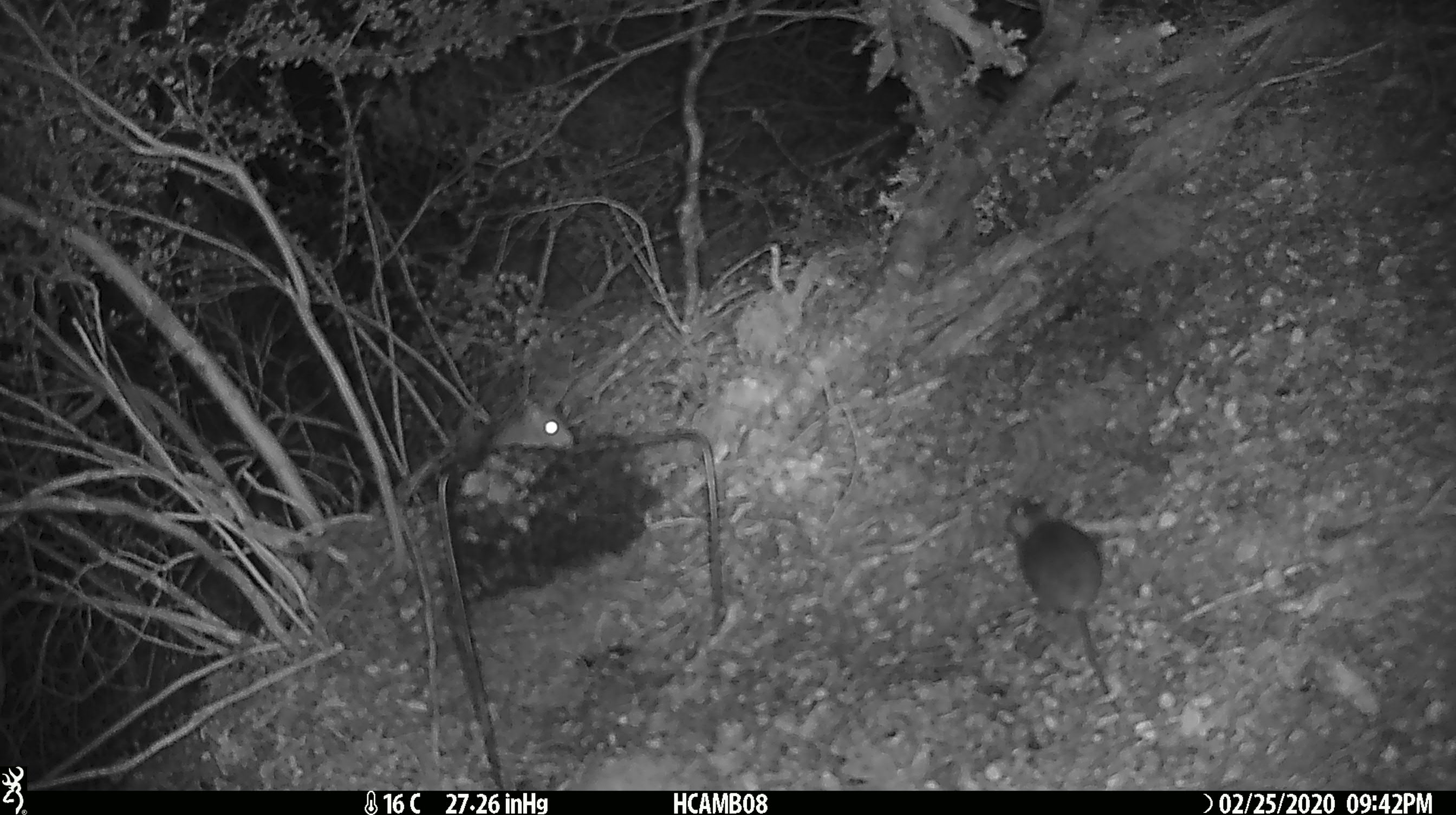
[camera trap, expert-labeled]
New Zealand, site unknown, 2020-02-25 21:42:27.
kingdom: Animalia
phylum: Chordata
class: Mammalia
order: Rodentia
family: Muridae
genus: Mus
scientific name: Mus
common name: mouse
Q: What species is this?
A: Mouse (Mus).